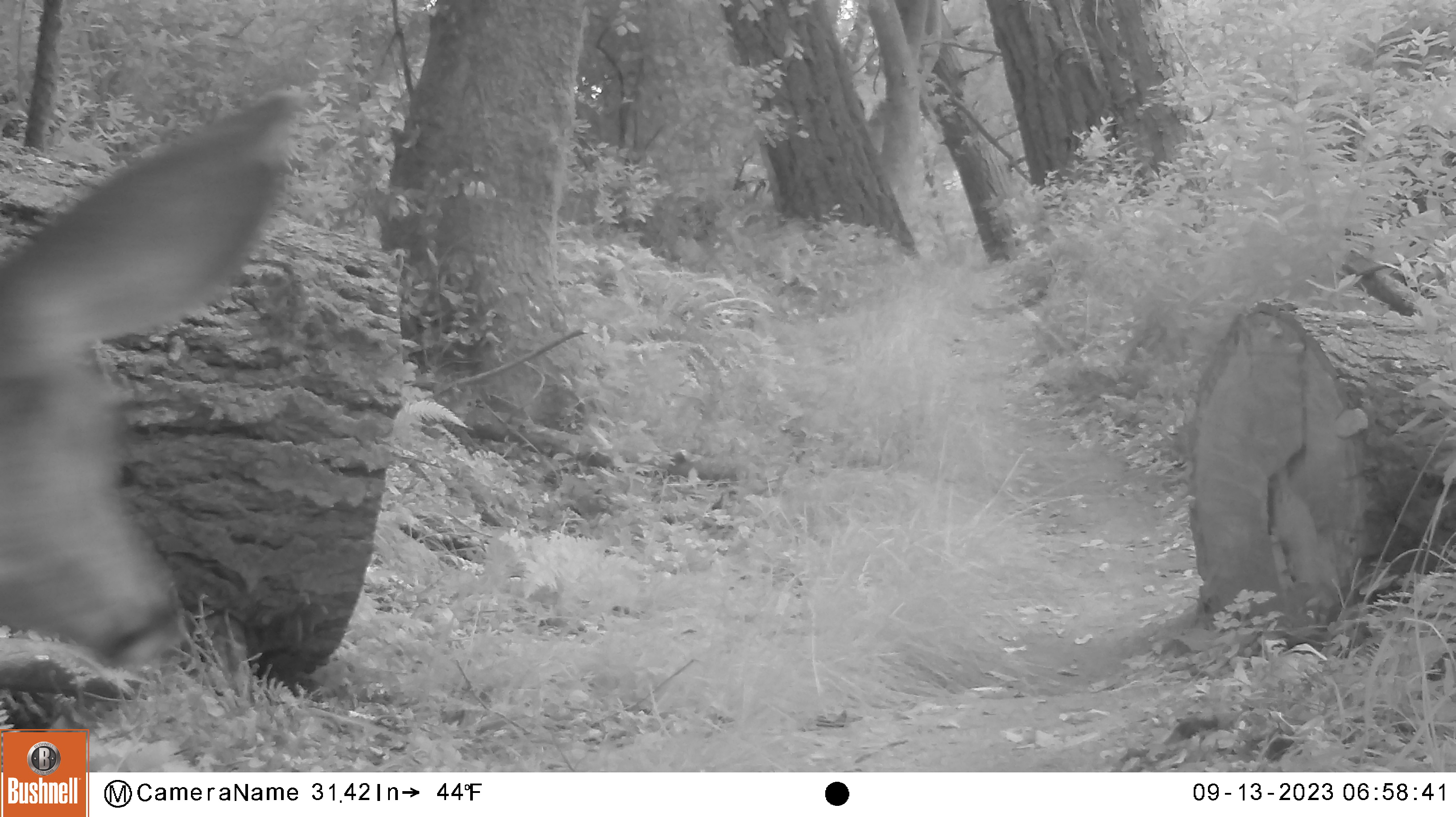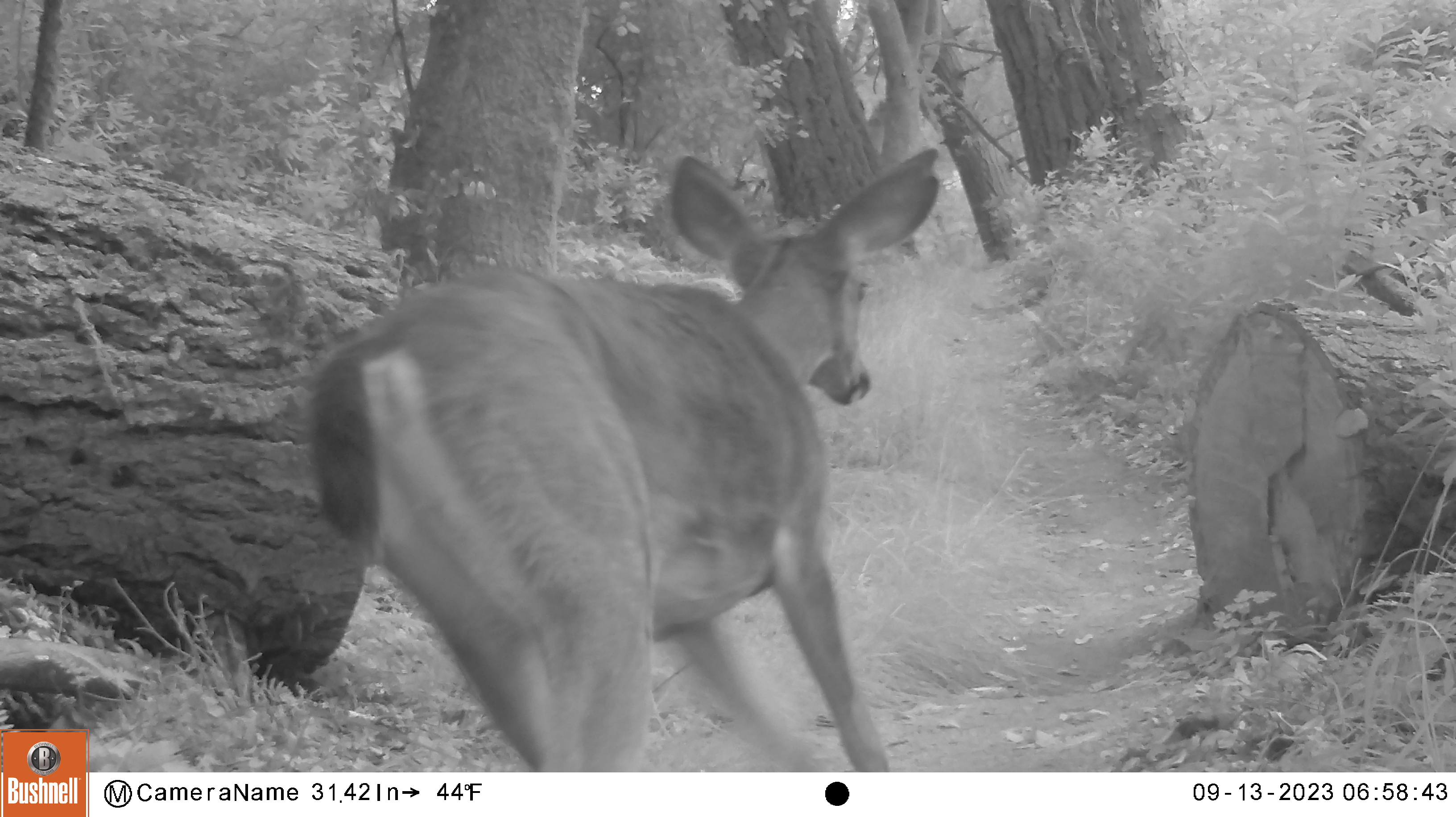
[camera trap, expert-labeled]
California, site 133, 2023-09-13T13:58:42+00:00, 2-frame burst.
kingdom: Animalia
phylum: Chordata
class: Mammalia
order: Artiodactyla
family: Cervidae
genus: Odocoileus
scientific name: Odocoileus hemionus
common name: mule deer